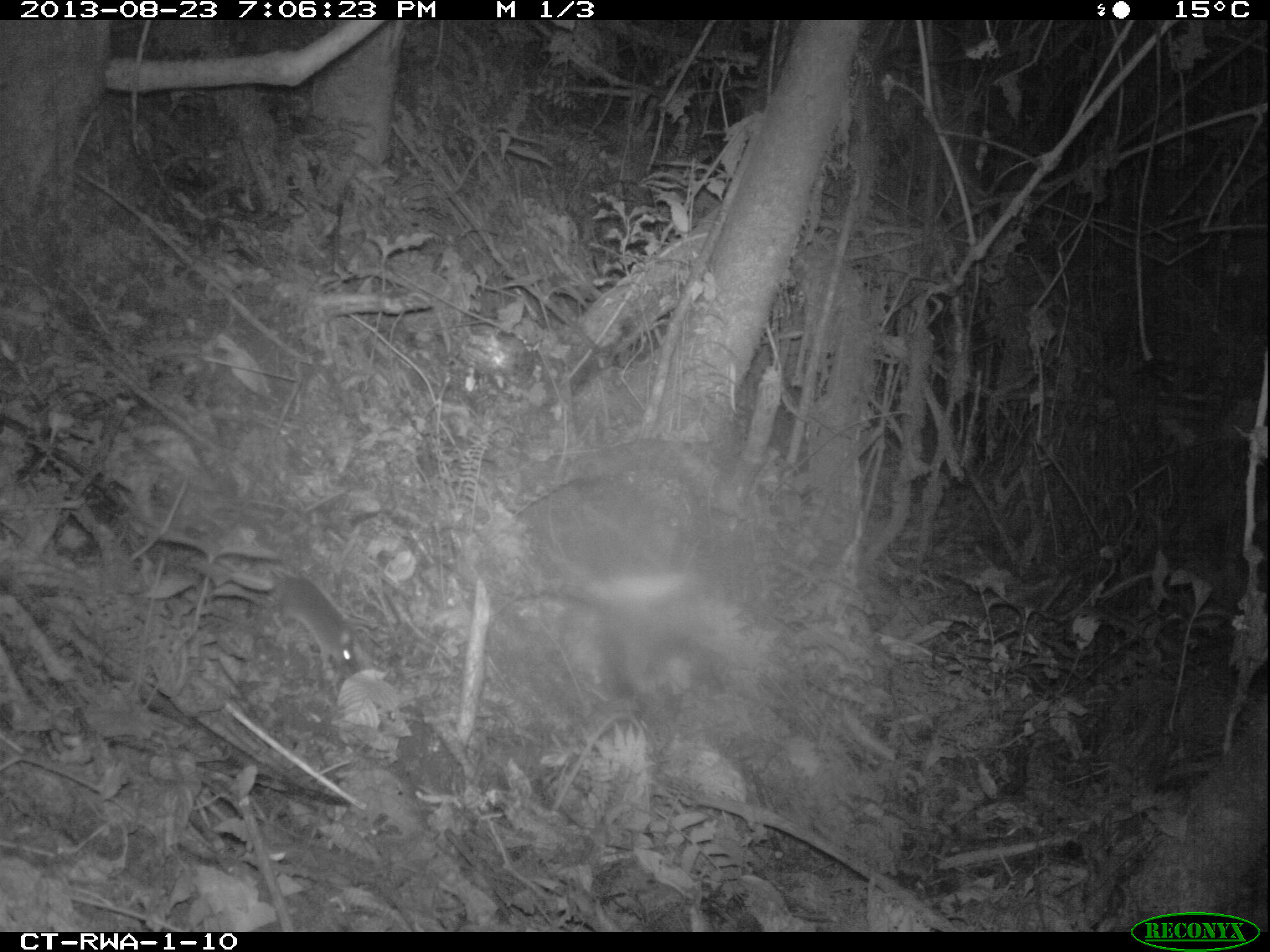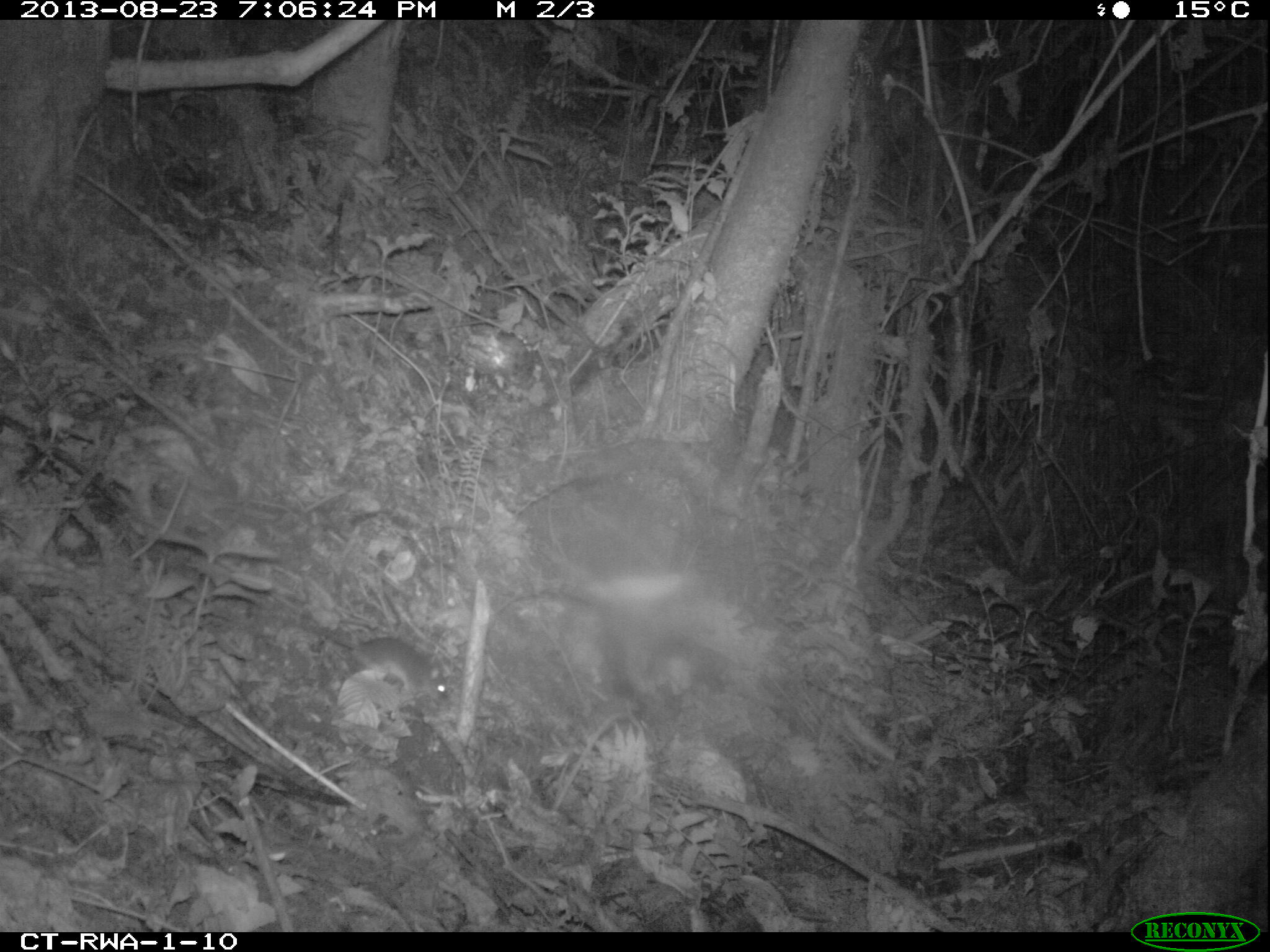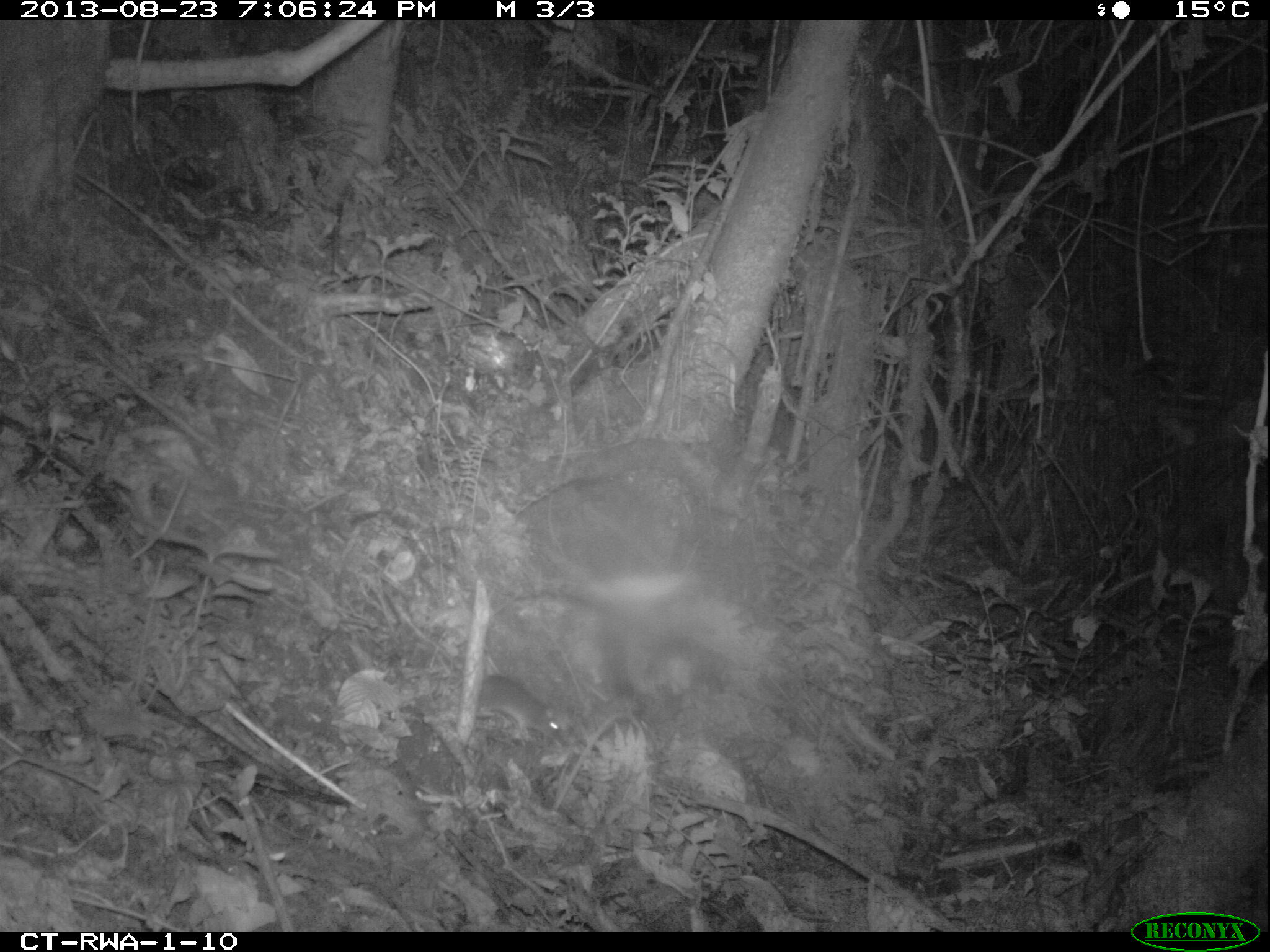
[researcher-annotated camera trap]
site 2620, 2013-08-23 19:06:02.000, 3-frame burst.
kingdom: Animalia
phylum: Chordata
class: Mammalia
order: Rodentia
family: Muridae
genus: Thamnomys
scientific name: Thamnomys venustus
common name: charming thicket rat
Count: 1.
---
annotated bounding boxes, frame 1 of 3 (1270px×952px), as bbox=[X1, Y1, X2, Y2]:
thamnomys venustus: bbox=[252, 551, 360, 679]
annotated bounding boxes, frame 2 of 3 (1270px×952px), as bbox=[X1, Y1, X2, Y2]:
thamnomys venustus: bbox=[283, 614, 450, 711]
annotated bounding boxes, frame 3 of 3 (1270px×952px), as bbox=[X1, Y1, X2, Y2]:
thamnomys venustus: bbox=[417, 631, 563, 746]